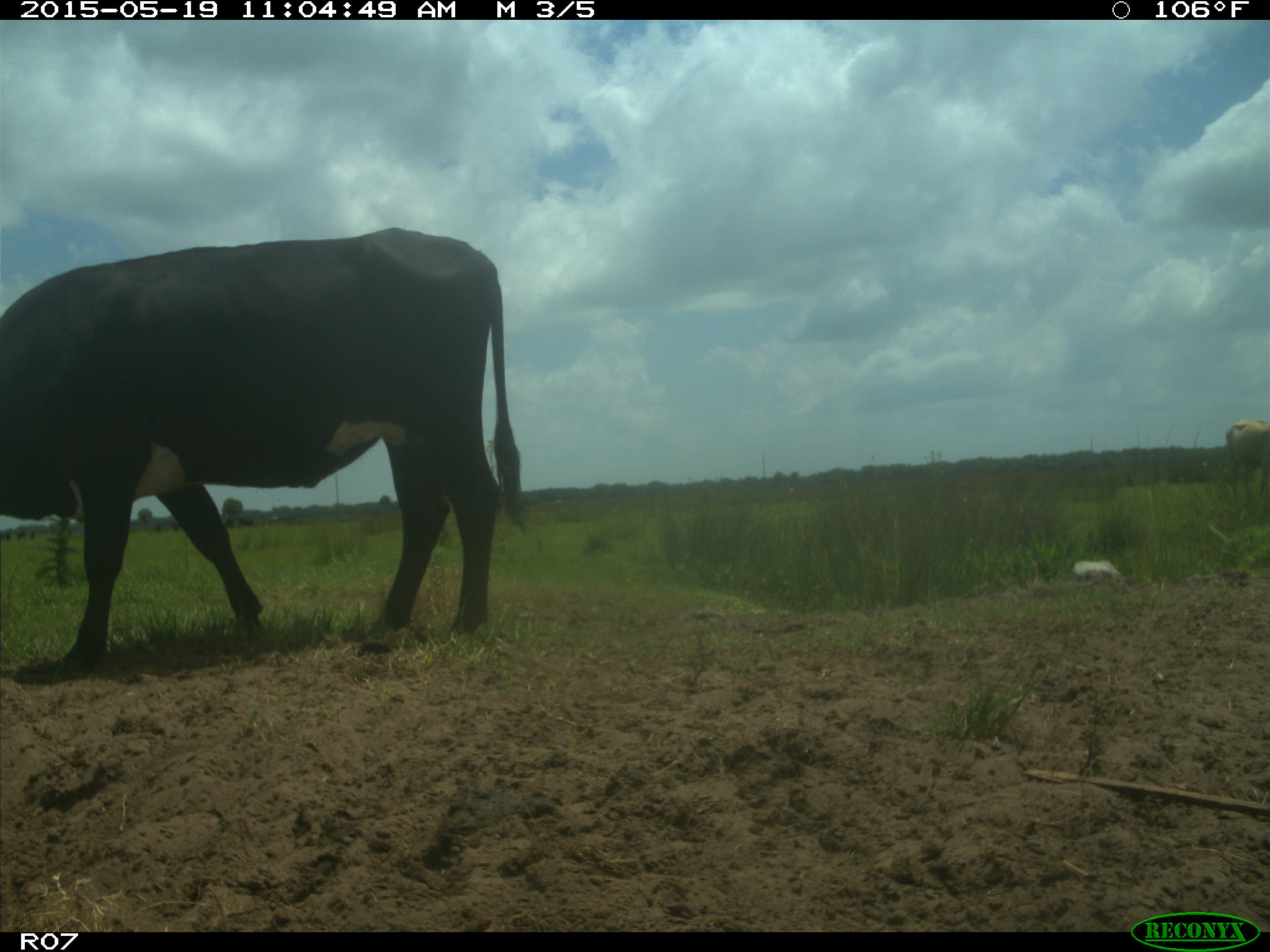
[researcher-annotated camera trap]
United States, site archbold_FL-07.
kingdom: Animalia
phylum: Chordata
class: Mammalia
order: Artiodactyla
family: Bovidae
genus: Bos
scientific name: Bos taurus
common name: domestic cow